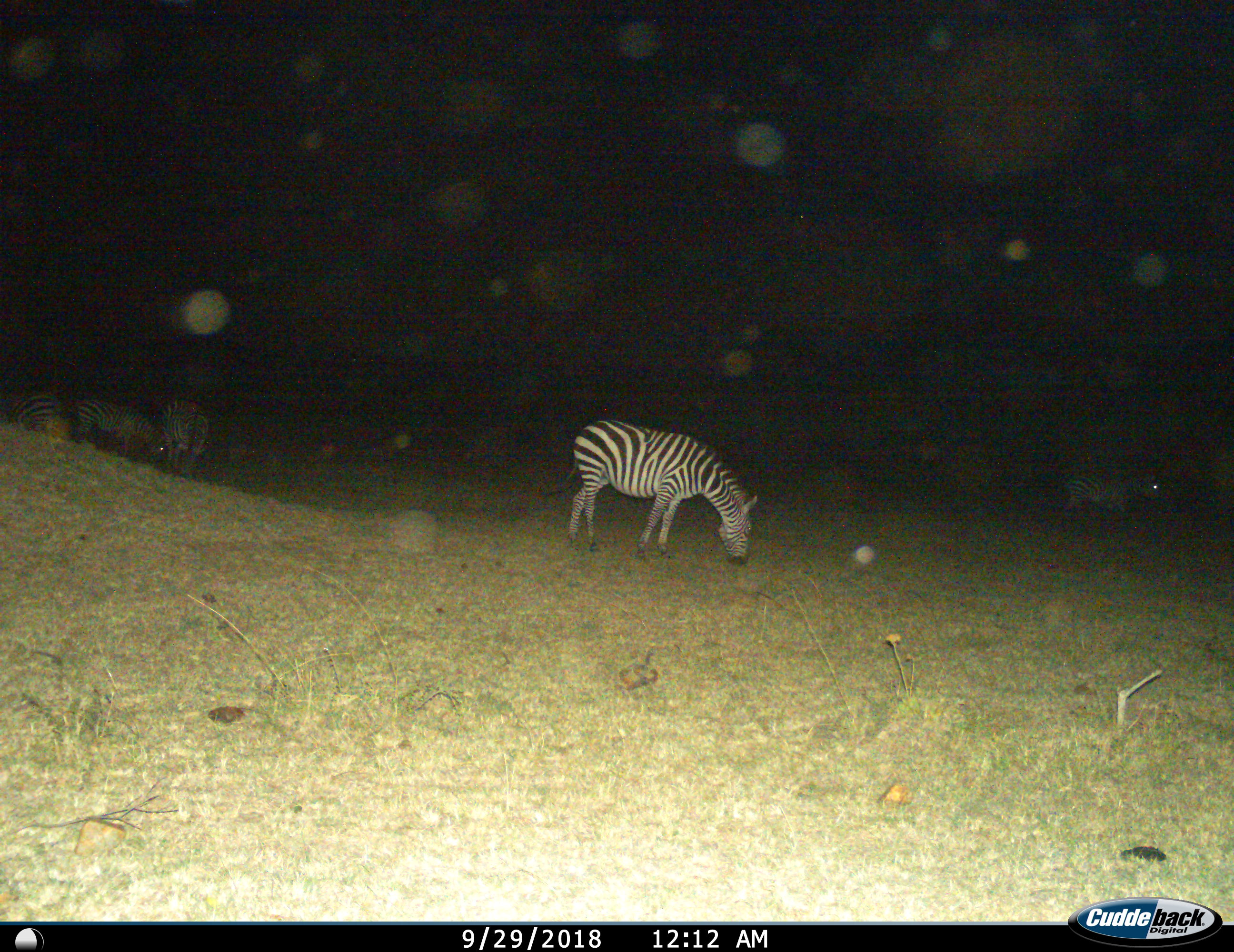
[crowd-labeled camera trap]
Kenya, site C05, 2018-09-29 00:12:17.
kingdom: Animalia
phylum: Chordata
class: Mammalia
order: Perissodactyla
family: Equidae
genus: Equus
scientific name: Equus quagga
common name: plains zebra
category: zebra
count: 5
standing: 44%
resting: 0%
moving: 33%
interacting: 0%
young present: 0%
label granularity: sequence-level